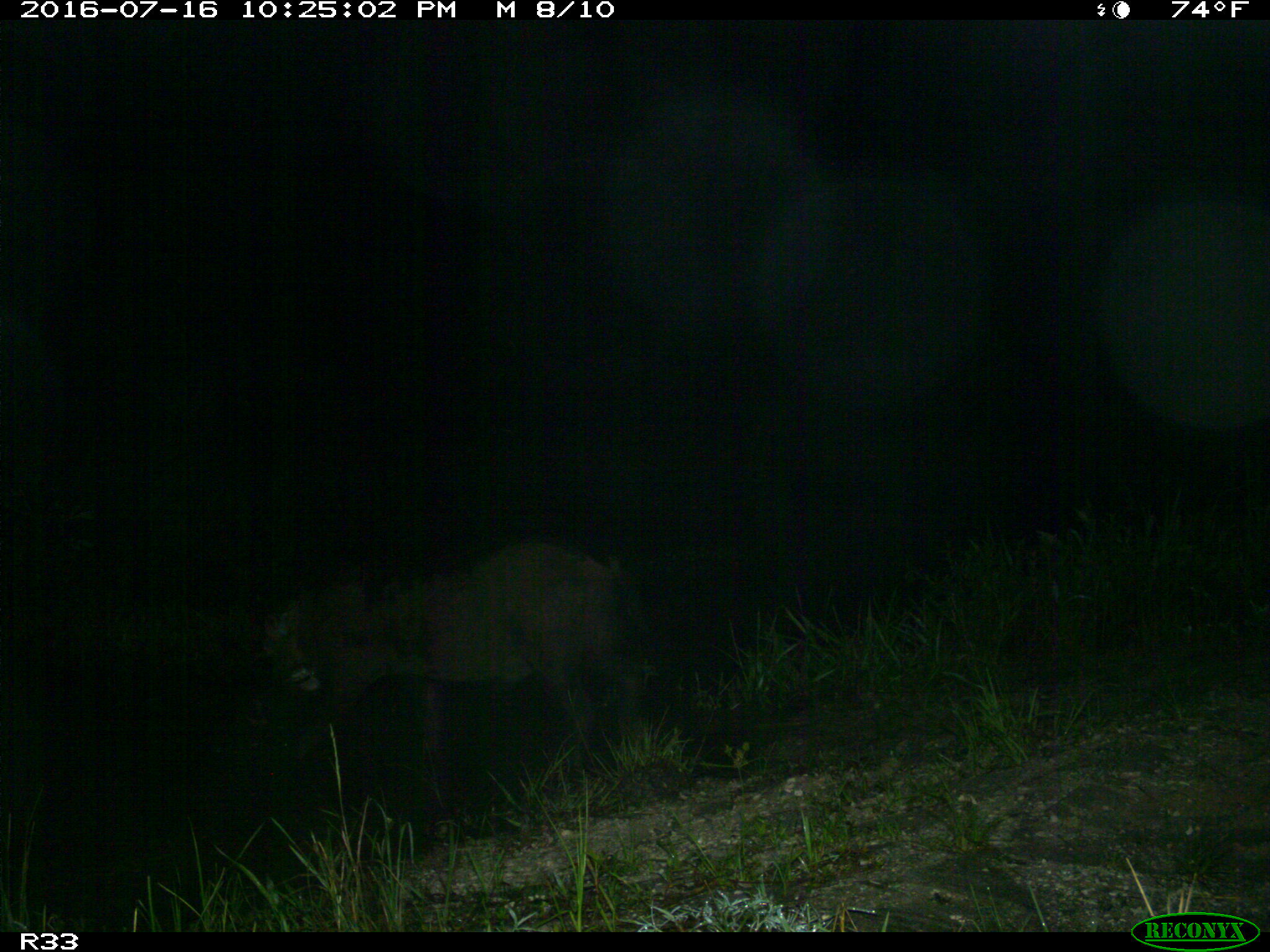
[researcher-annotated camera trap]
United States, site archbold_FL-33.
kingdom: Animalia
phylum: Chordata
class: Mammalia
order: Artiodactyla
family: Suidae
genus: Sus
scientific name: Sus scrofa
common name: wild boar